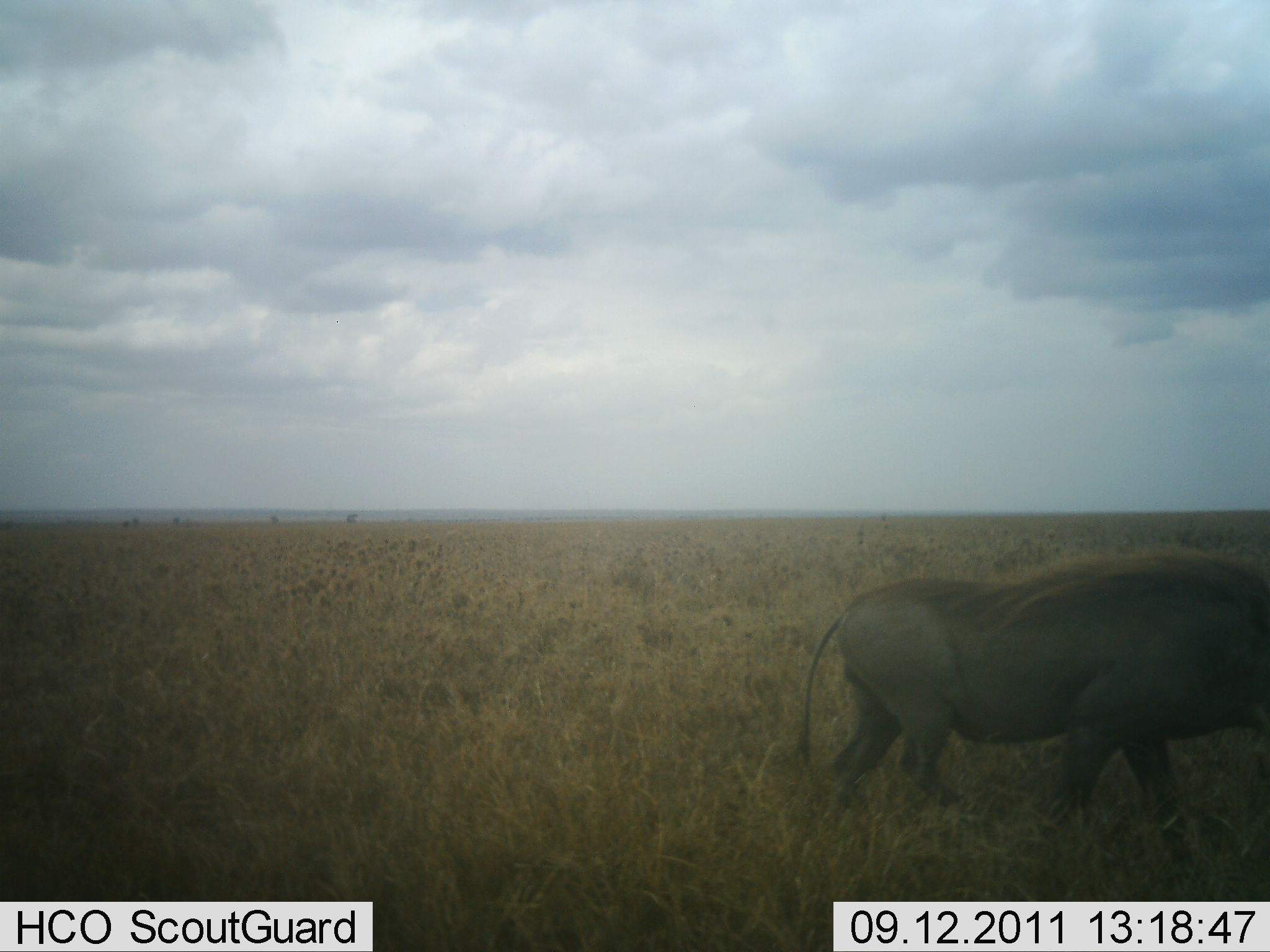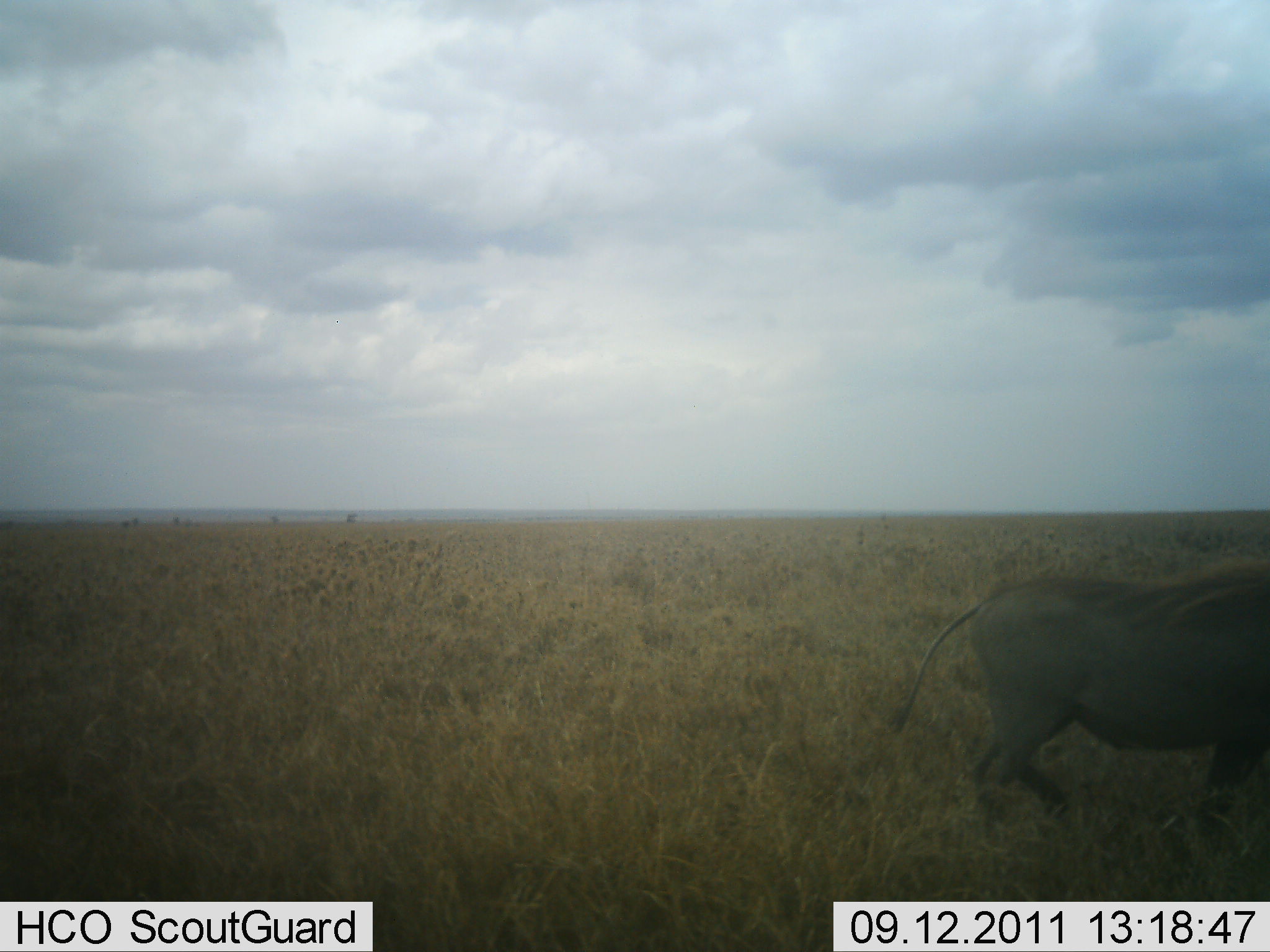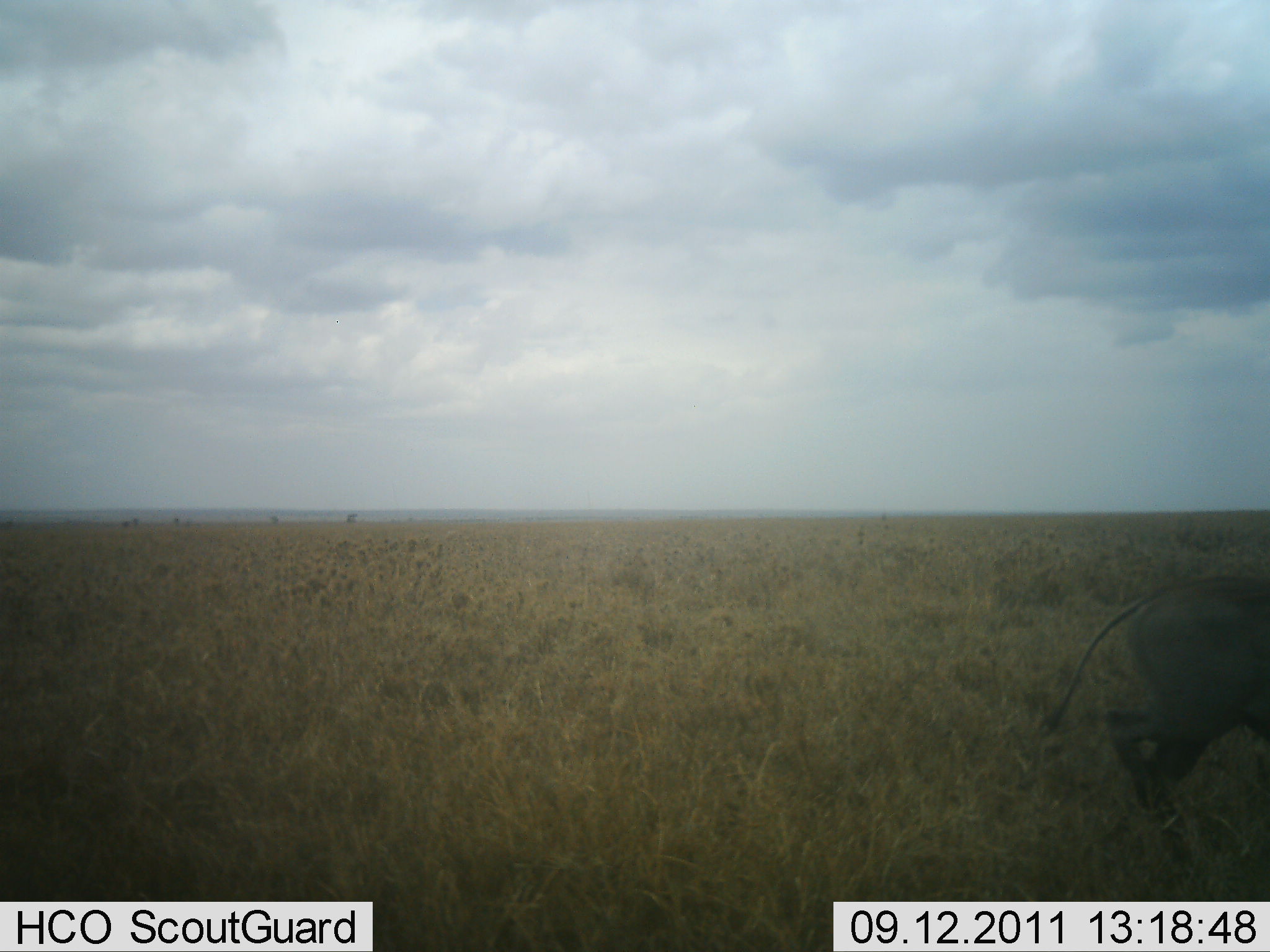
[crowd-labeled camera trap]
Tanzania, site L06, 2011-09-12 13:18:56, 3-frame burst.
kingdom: Animalia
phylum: Chordata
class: Mammalia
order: Artiodactyla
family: Suidae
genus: Phacochoerus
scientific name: Phacochoerus africanus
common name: warthog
Warthog (Phacochoerus africanus), count 1. Behavior (volunteer vote fractions): standing 0%, resting 0%, moving 100%, interacting 0%. Young present (vote fraction): 0%. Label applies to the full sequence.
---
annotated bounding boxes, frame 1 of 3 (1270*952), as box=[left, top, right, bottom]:
animal: box=[791, 536, 1268, 876]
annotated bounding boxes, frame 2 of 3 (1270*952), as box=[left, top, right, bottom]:
animal: box=[890, 548, 1268, 854]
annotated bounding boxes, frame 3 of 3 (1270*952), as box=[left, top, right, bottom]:
animal: box=[1036, 567, 1268, 882]